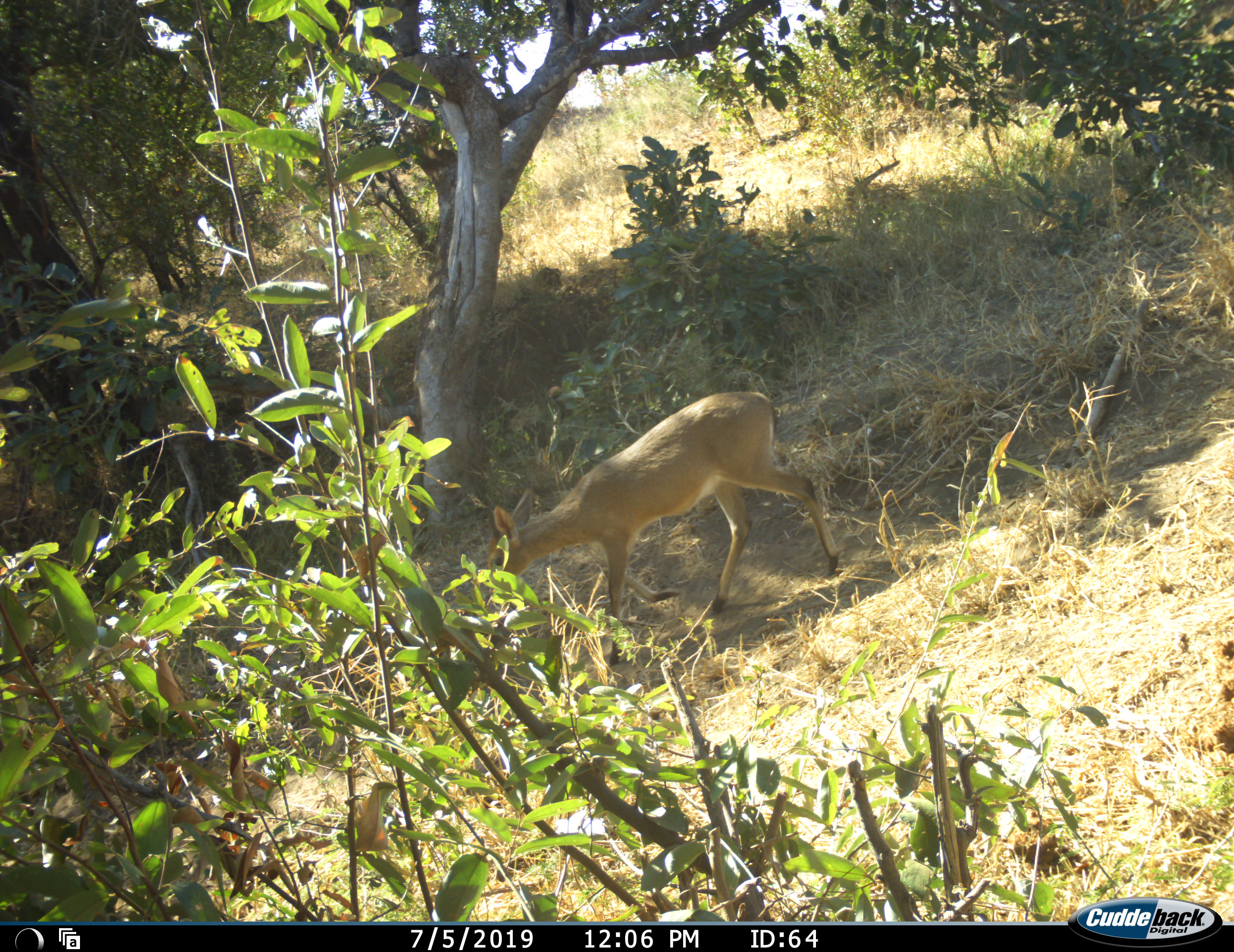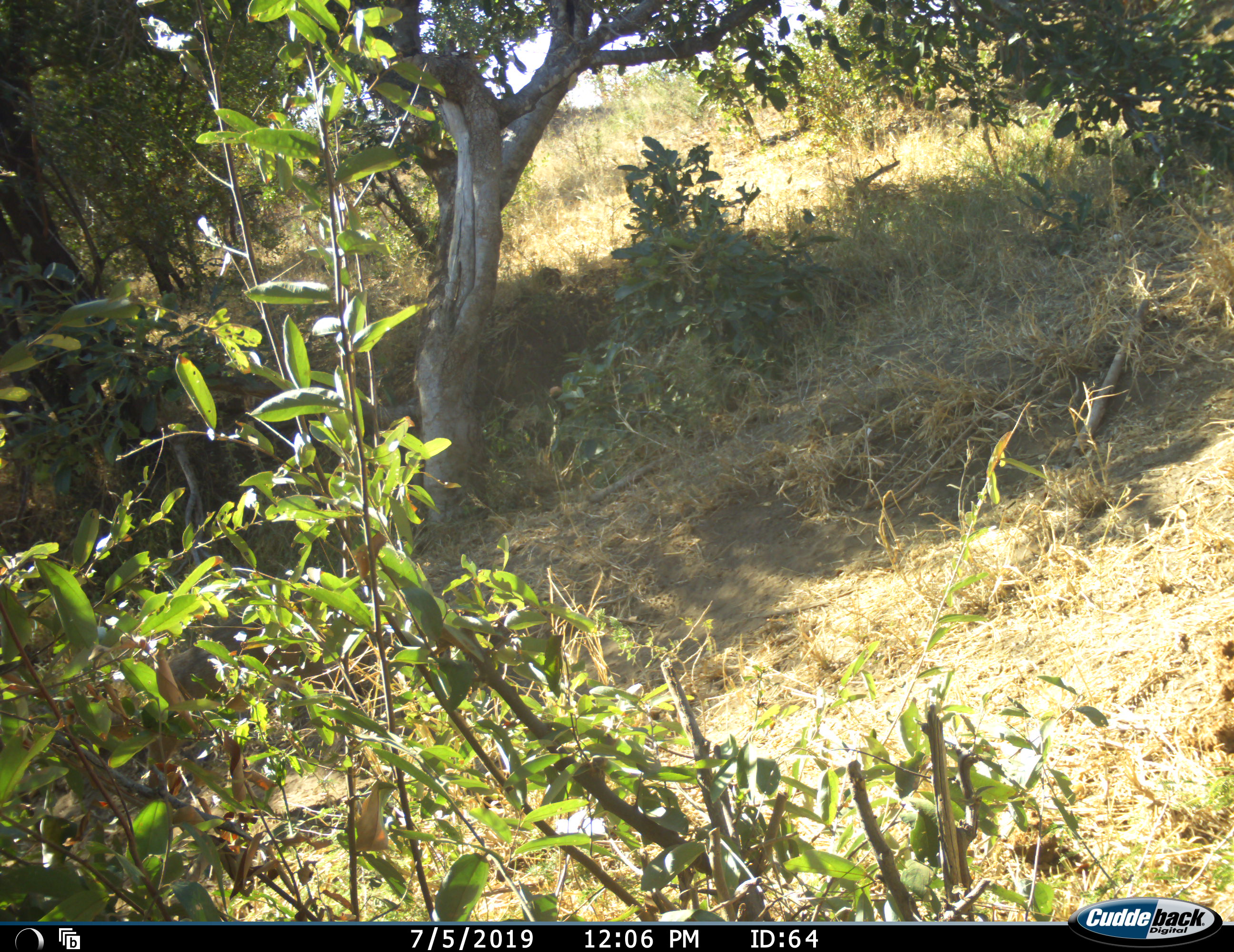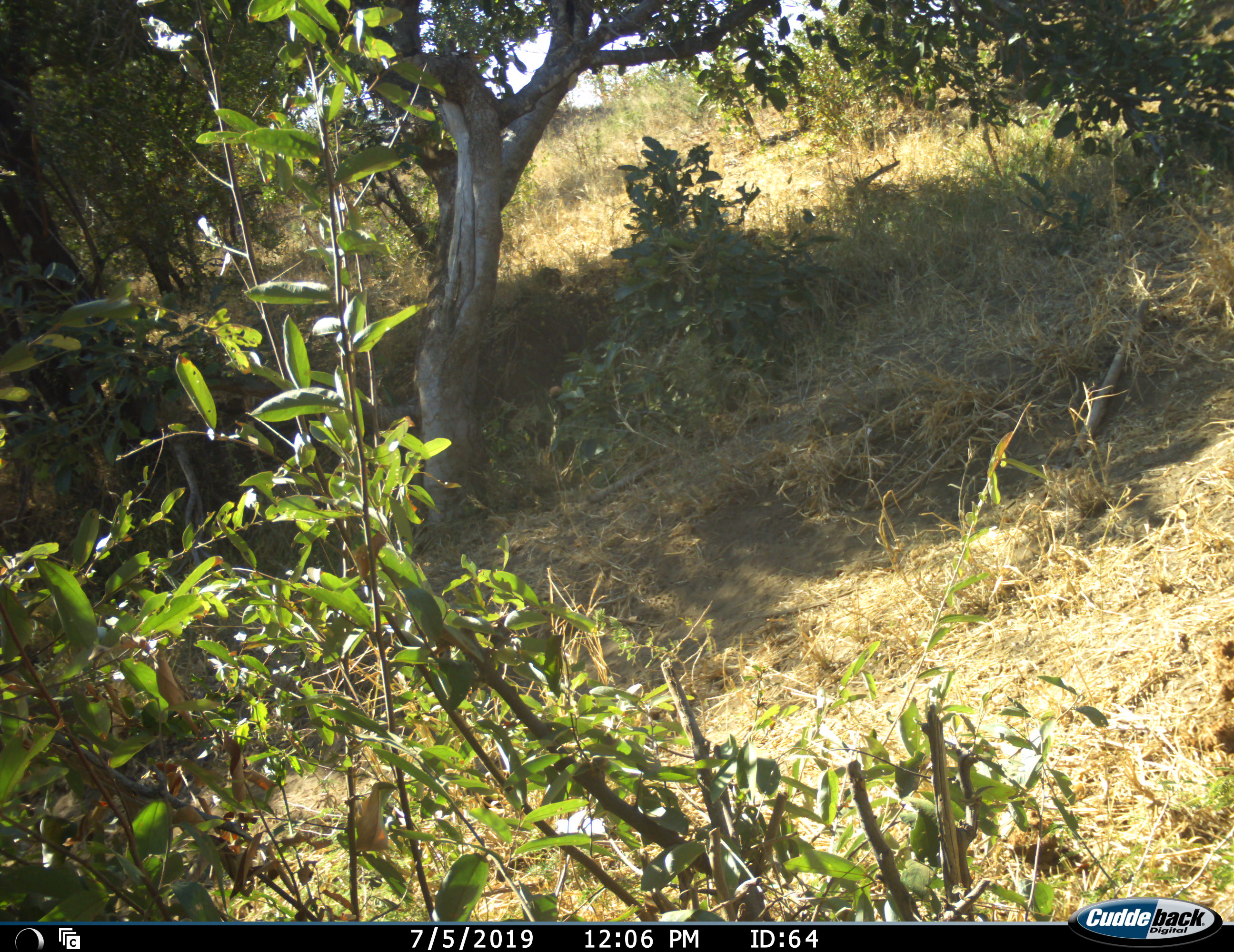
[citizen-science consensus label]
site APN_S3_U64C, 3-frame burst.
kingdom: Animalia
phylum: Chordata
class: Mammalia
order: Artiodactyla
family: Bovidae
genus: Sylvicapra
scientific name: Sylvicapra grimmia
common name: common duiker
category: duikercommongrey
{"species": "duikercommongrey (common duiker) (Sylvicapra grimmia)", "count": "1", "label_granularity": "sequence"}